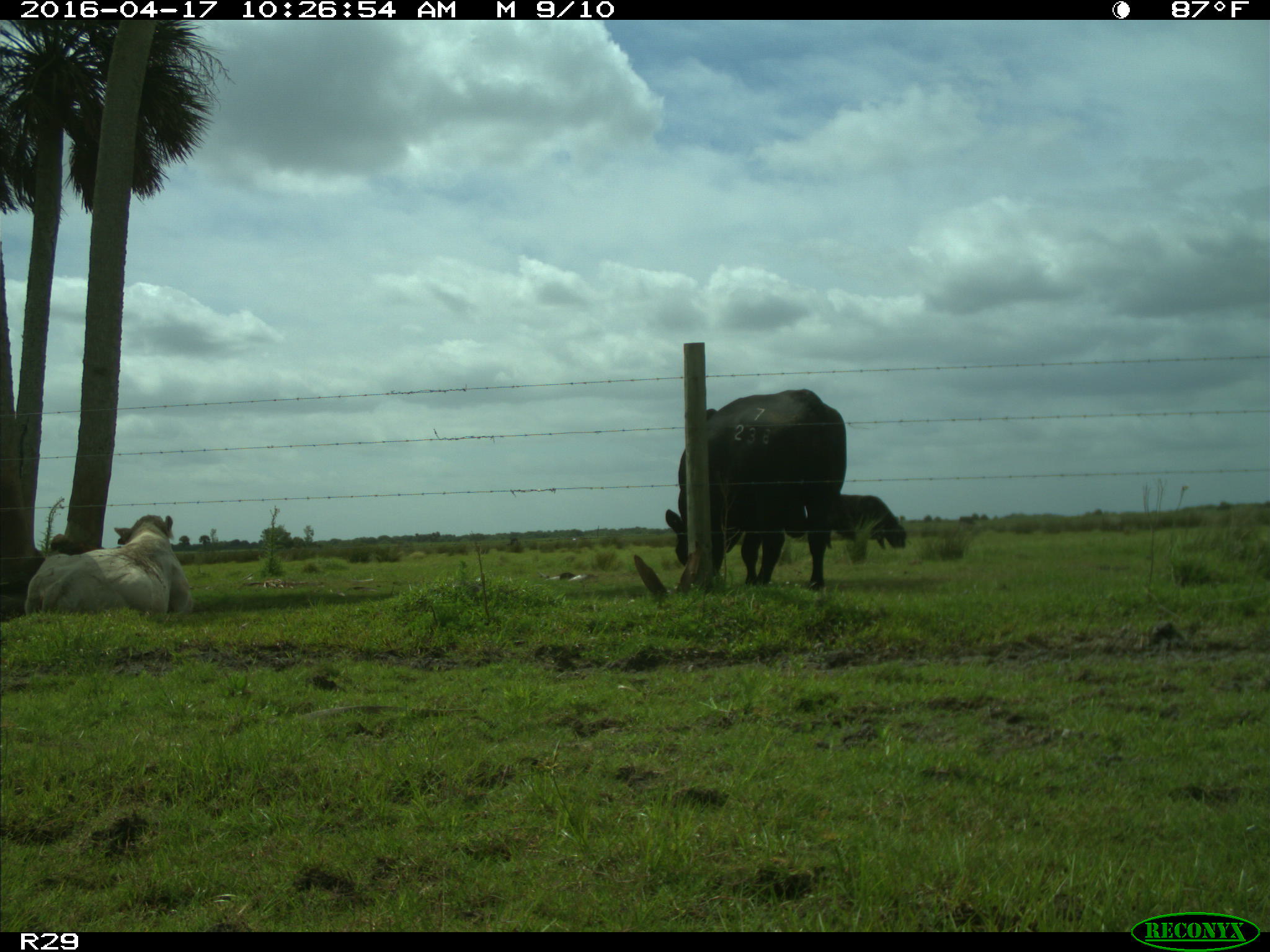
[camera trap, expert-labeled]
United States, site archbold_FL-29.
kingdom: Animalia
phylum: Chordata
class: Mammalia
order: Artiodactyla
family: Bovidae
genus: Bos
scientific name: Bos taurus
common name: domestic cow